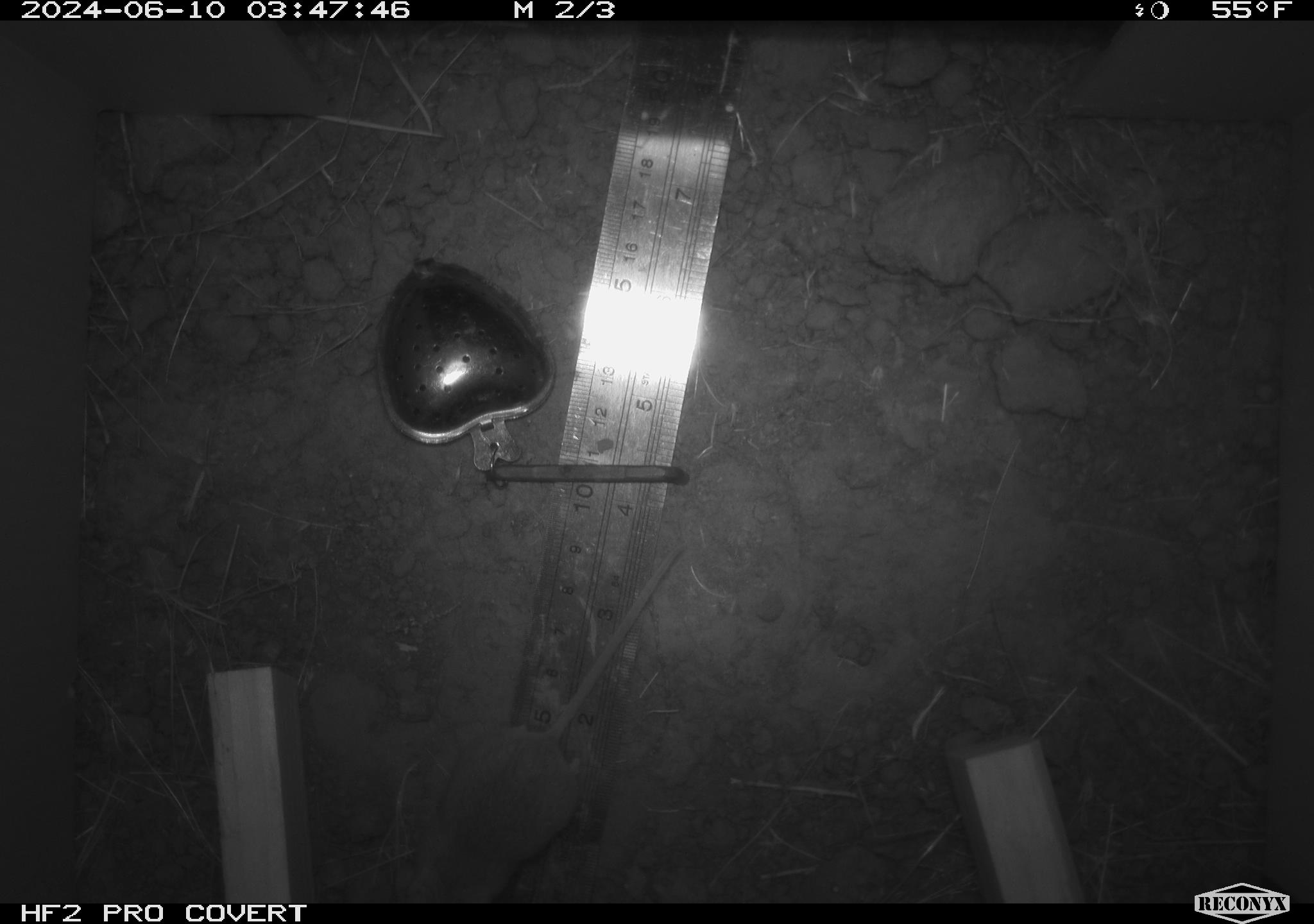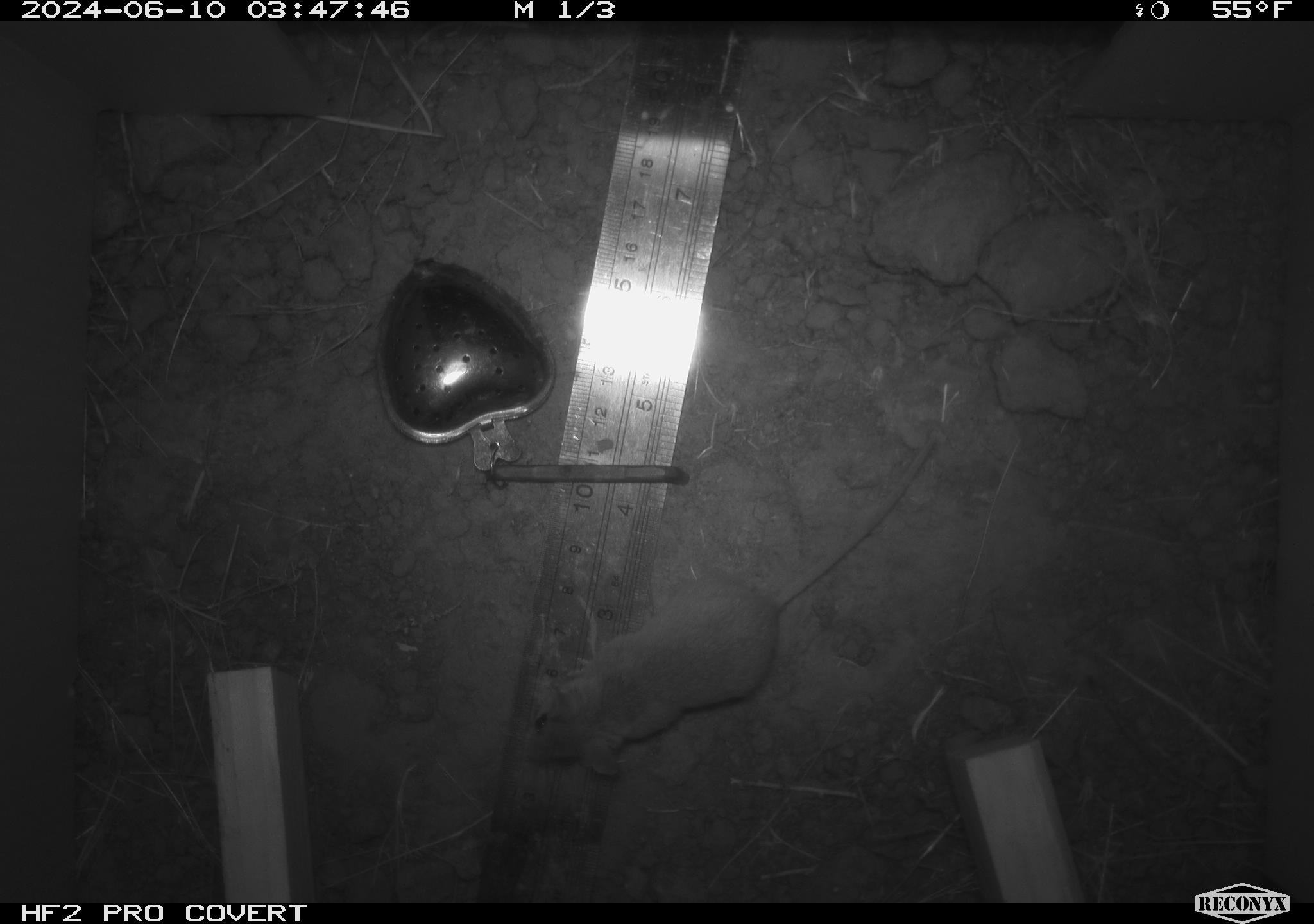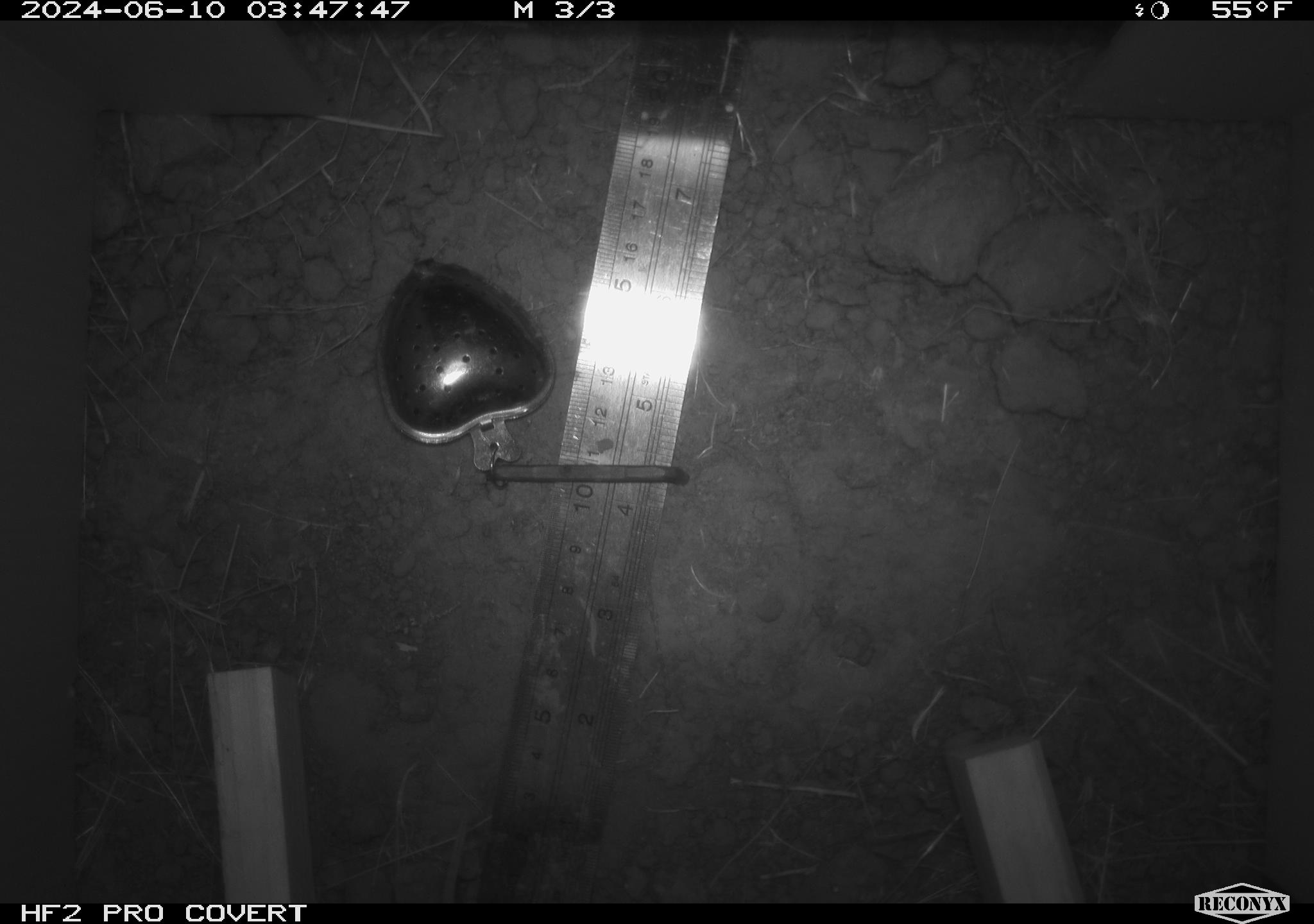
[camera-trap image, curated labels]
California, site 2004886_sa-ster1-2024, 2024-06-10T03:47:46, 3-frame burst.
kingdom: Animalia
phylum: Chordata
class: Mammalia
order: Rodentia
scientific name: Rodentia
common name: mouse species